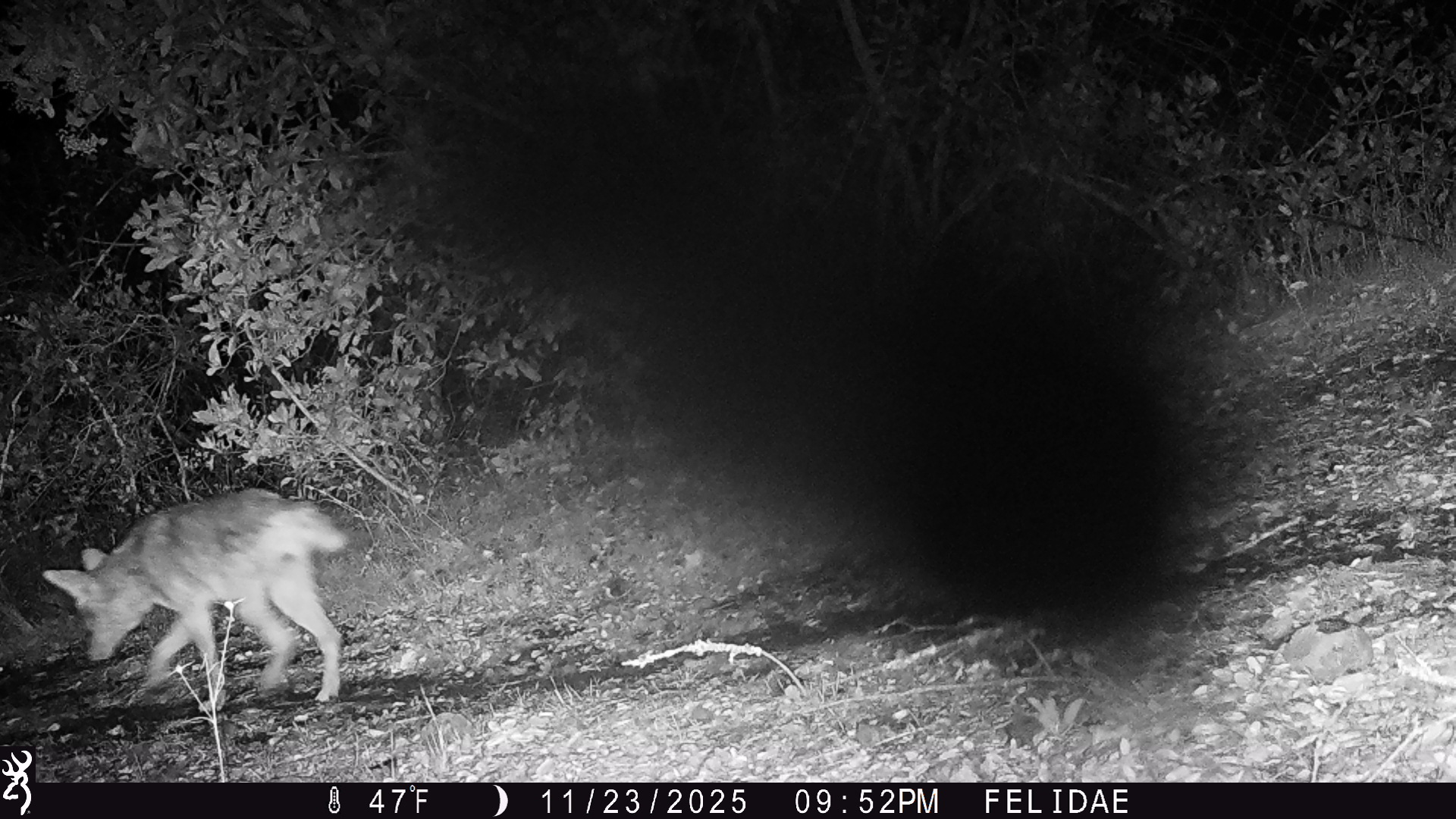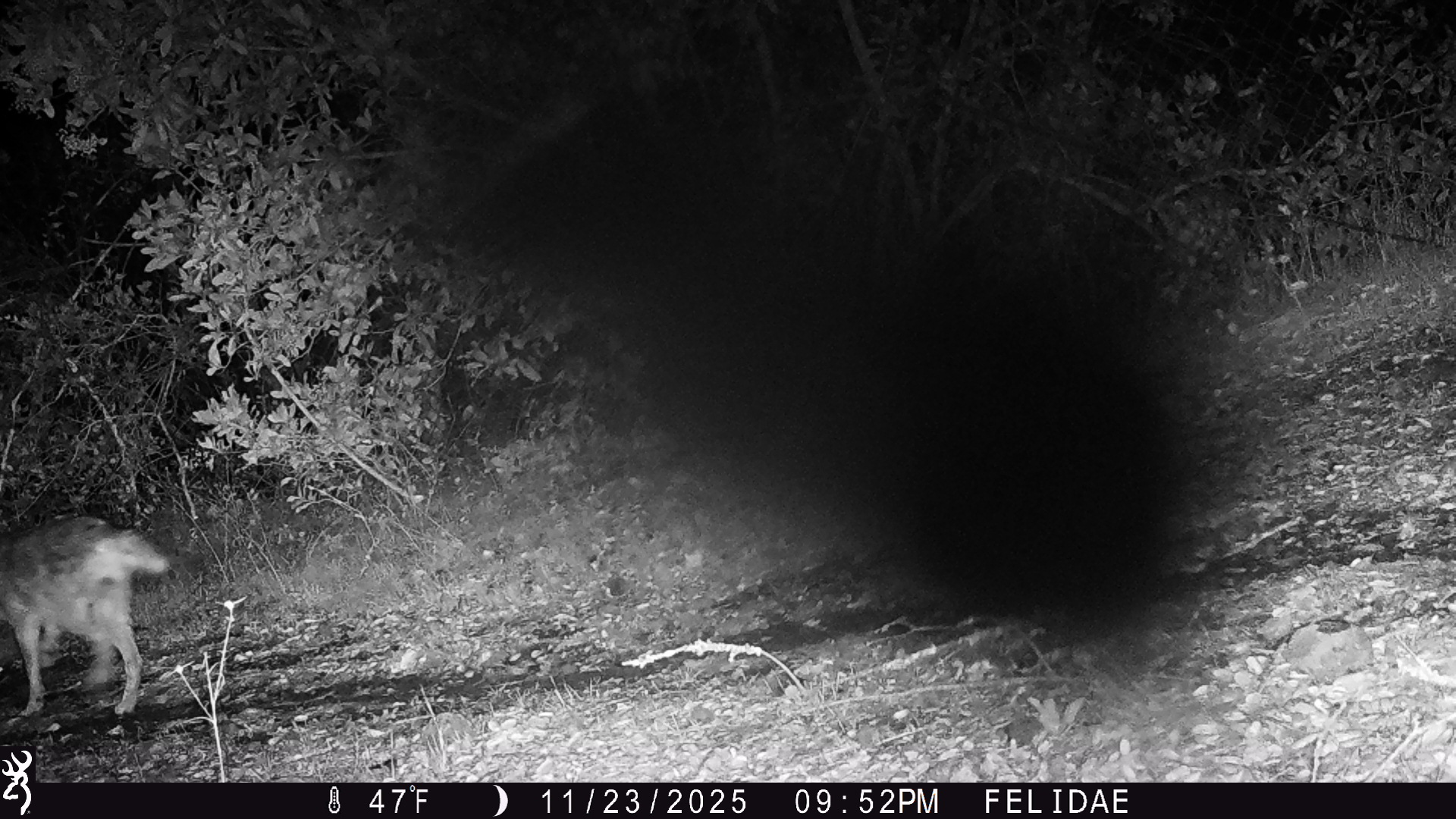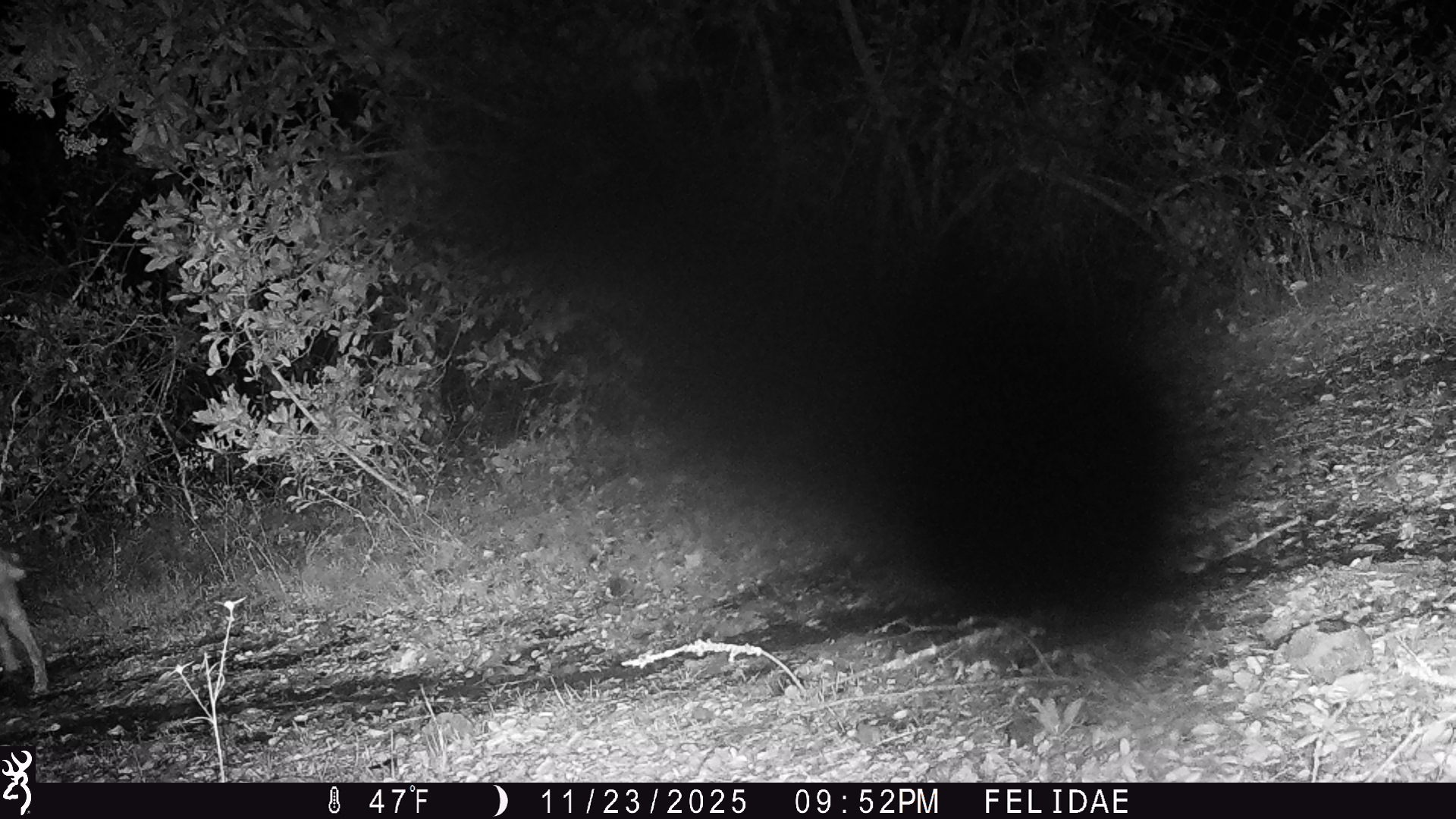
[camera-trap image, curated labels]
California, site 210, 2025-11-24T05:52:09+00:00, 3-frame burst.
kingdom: Animalia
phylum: Chordata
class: Mammalia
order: Carnivora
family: Canidae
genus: Canis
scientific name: Canis latrans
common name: coyote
Coyote (Canis latrans).